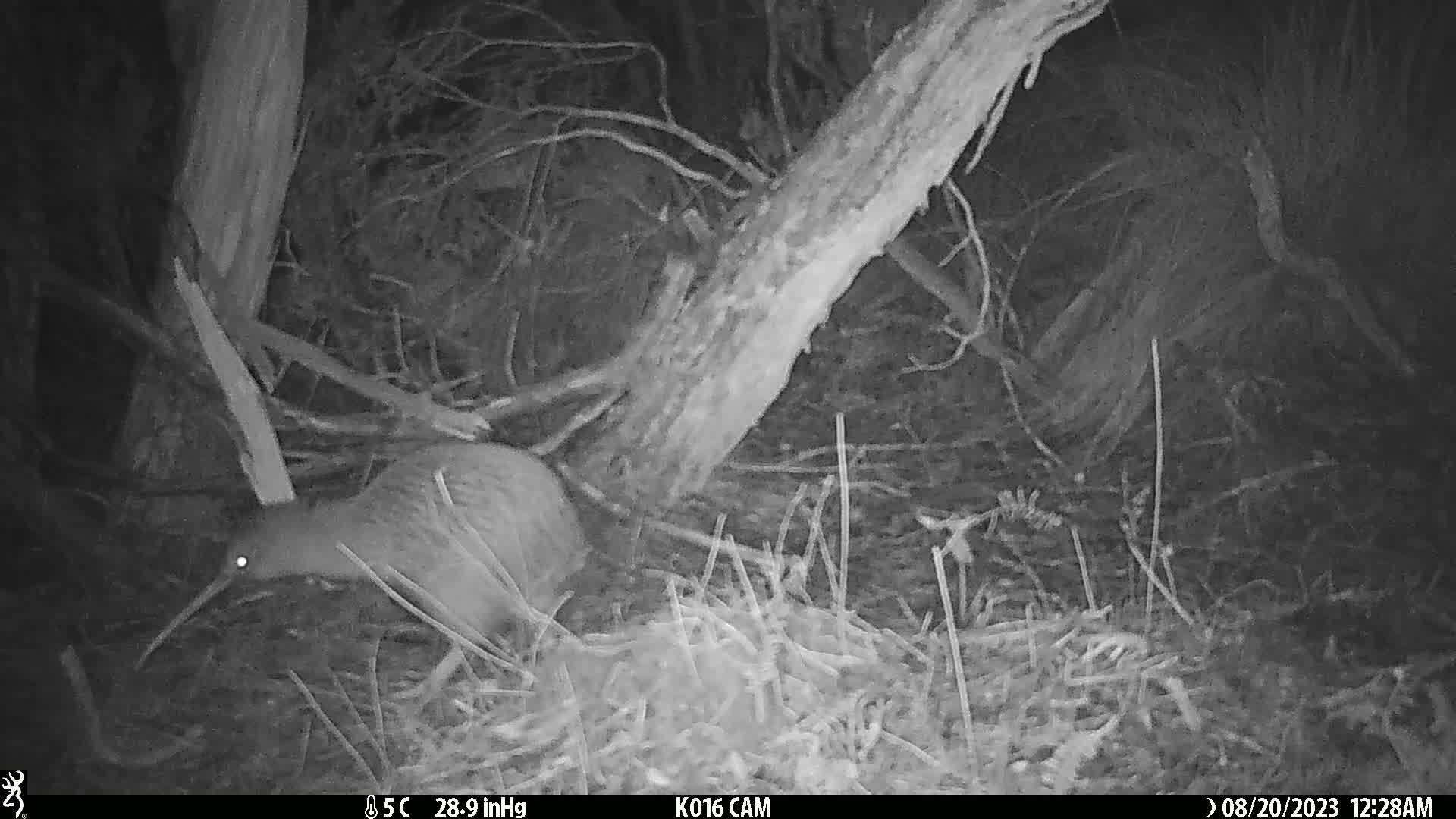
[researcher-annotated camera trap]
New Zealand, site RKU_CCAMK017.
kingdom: Animalia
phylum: Chordata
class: Aves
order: Apterygiformes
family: Apterygidae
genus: Apteryx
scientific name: Apteryx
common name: kiwi